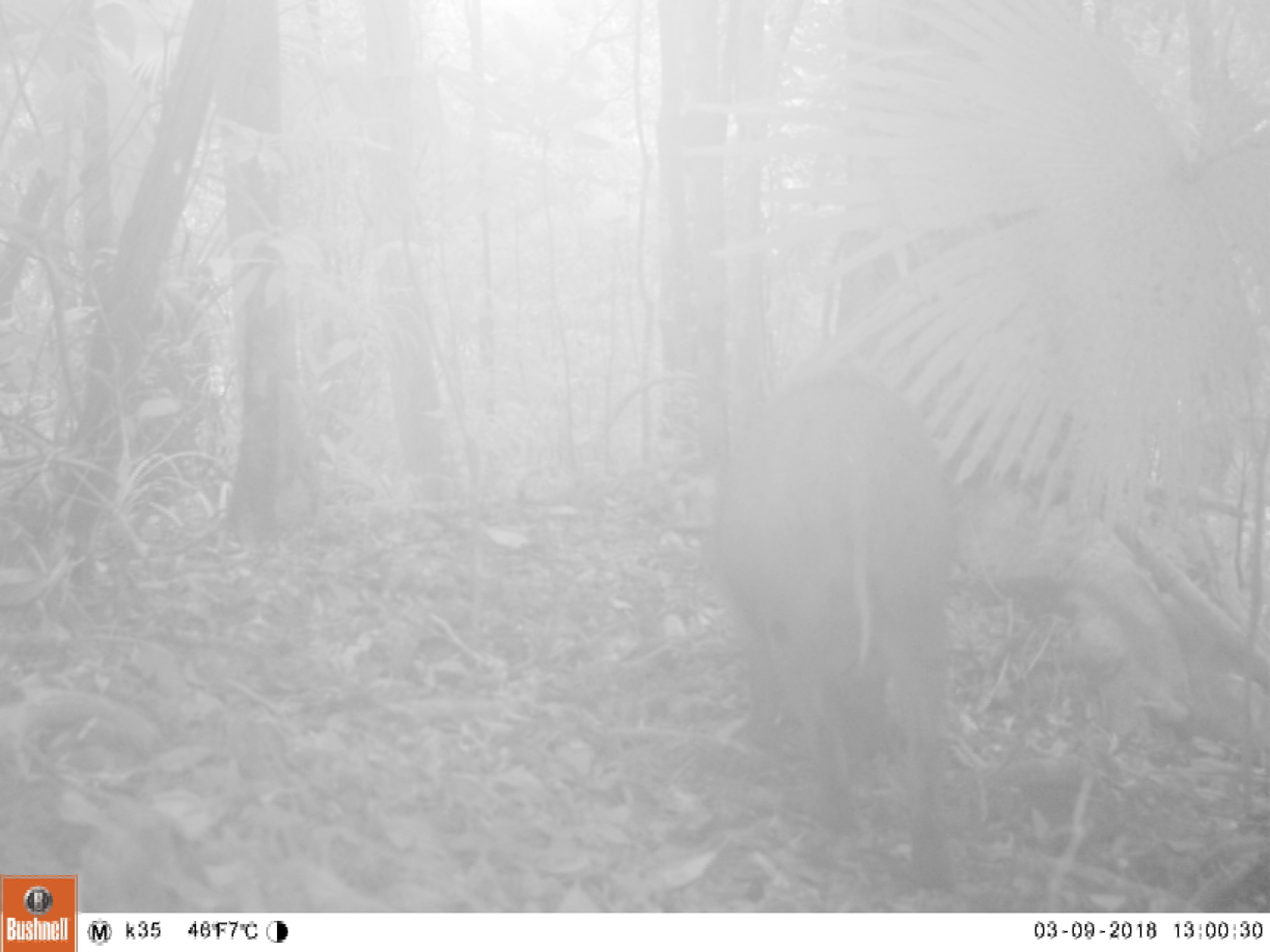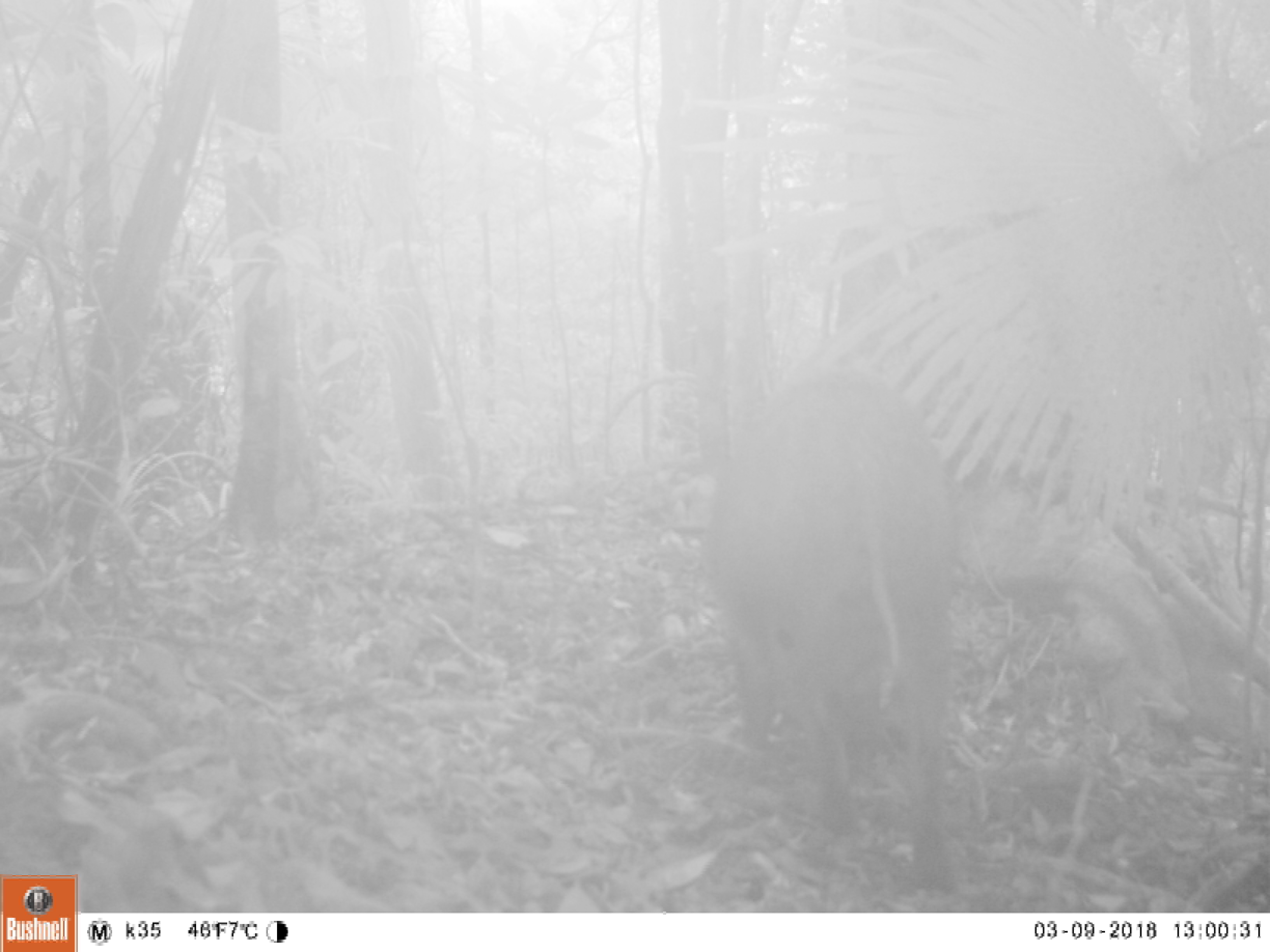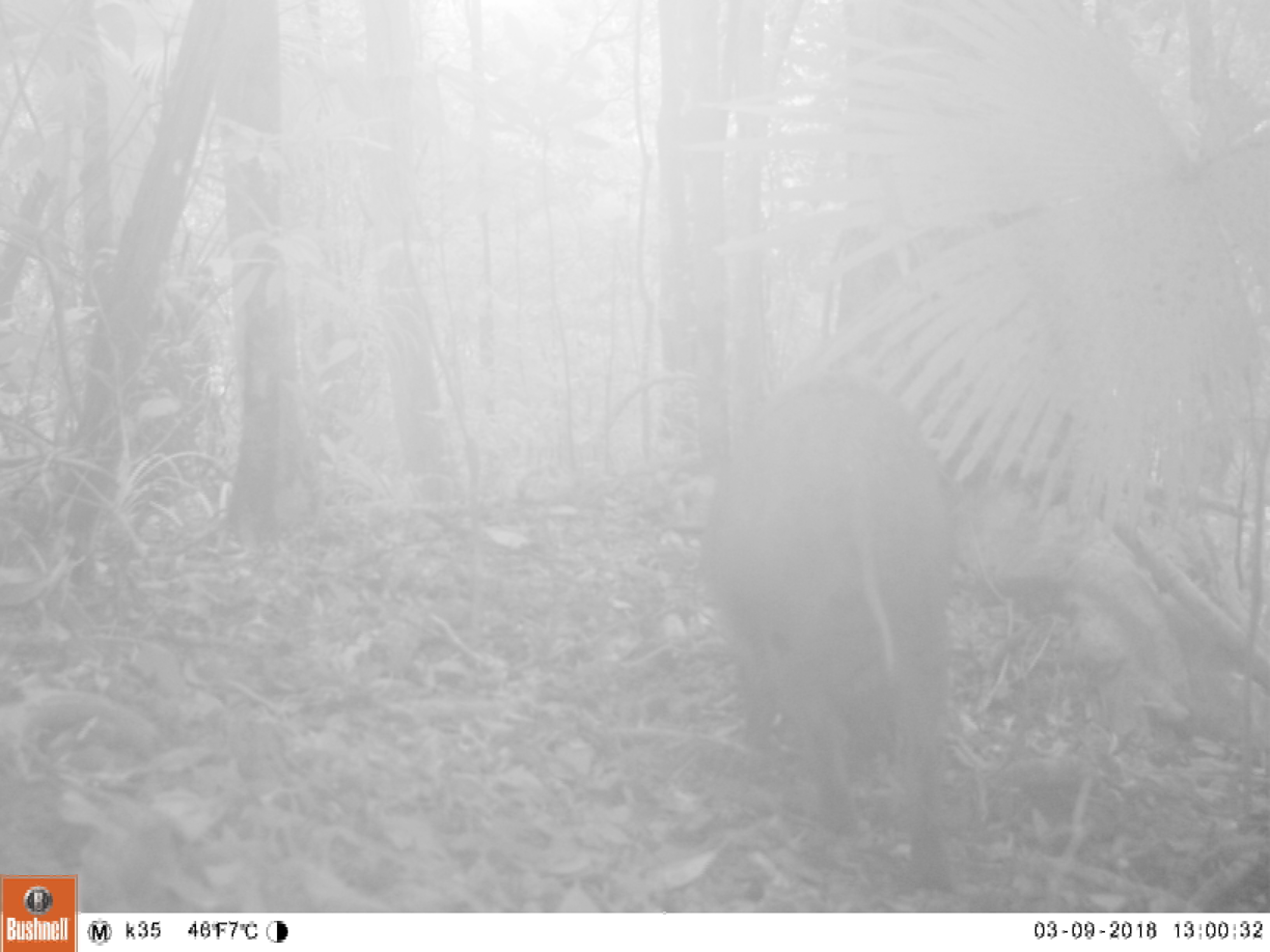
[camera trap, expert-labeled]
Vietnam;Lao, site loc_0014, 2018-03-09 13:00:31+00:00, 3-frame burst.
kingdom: Animalia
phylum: Chordata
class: Mammalia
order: Artiodactyla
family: Suidae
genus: Sus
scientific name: Sus scrofa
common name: eurasian wild pig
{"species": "eurasian wild pig (Sus scrofa)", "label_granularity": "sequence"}